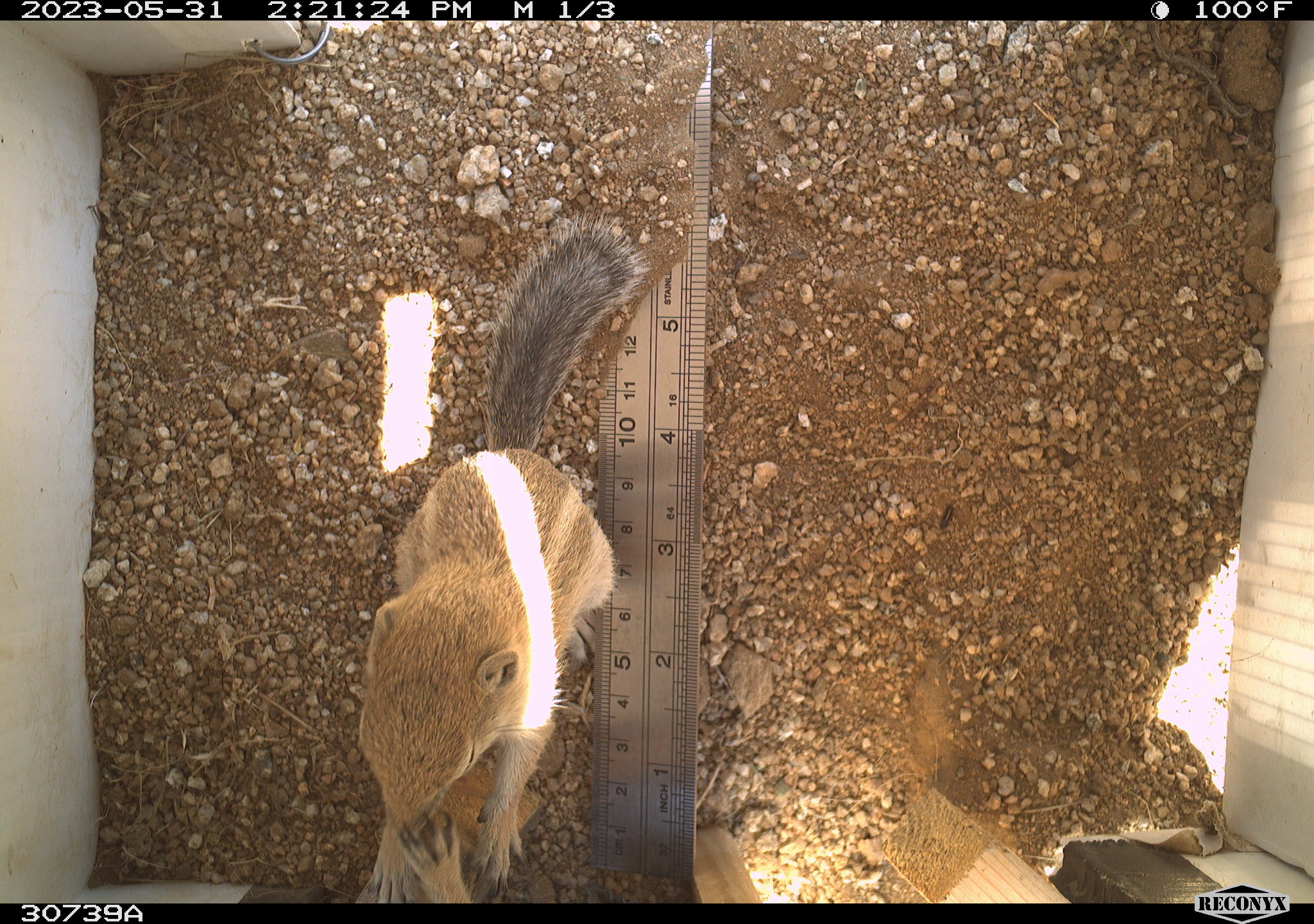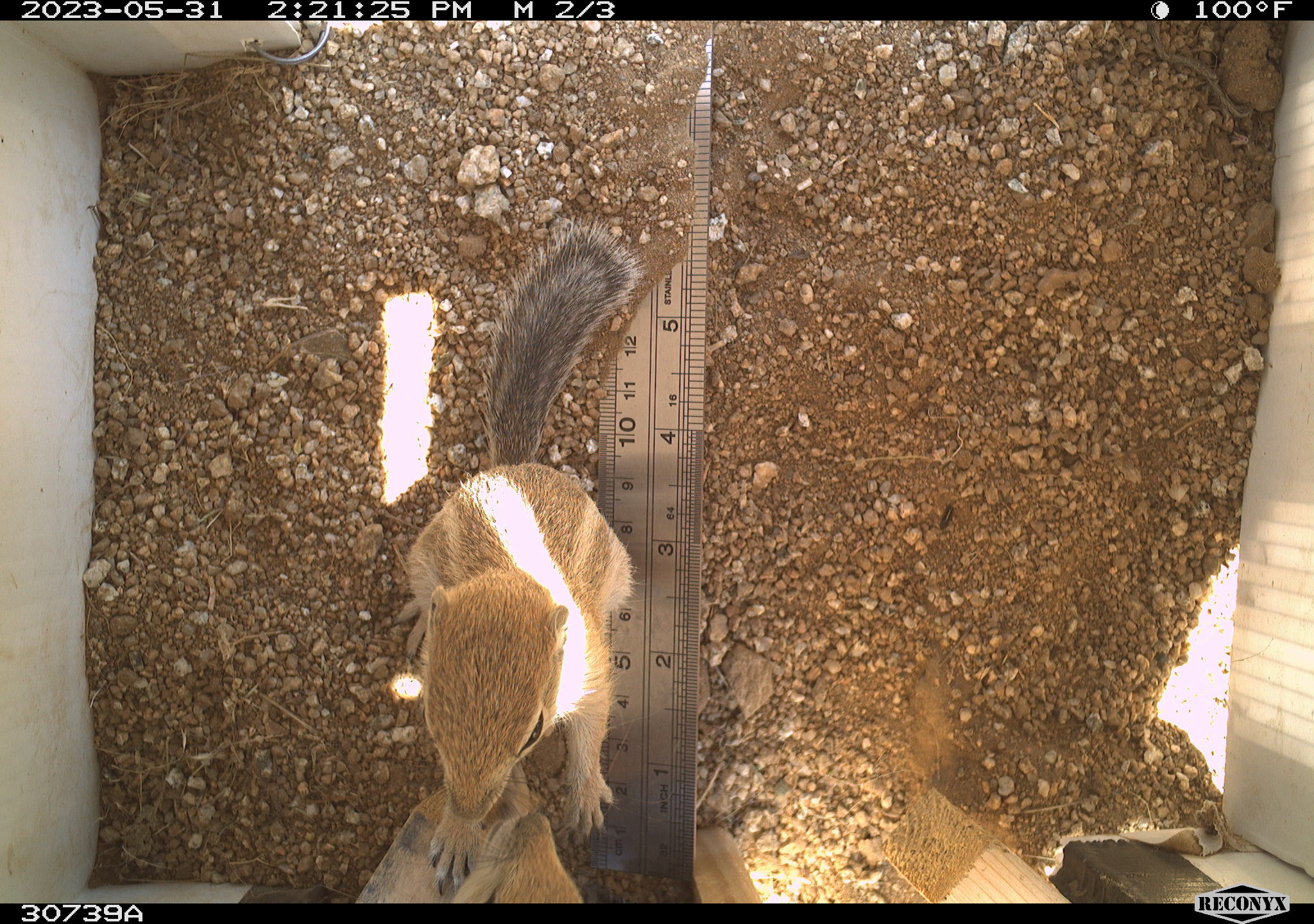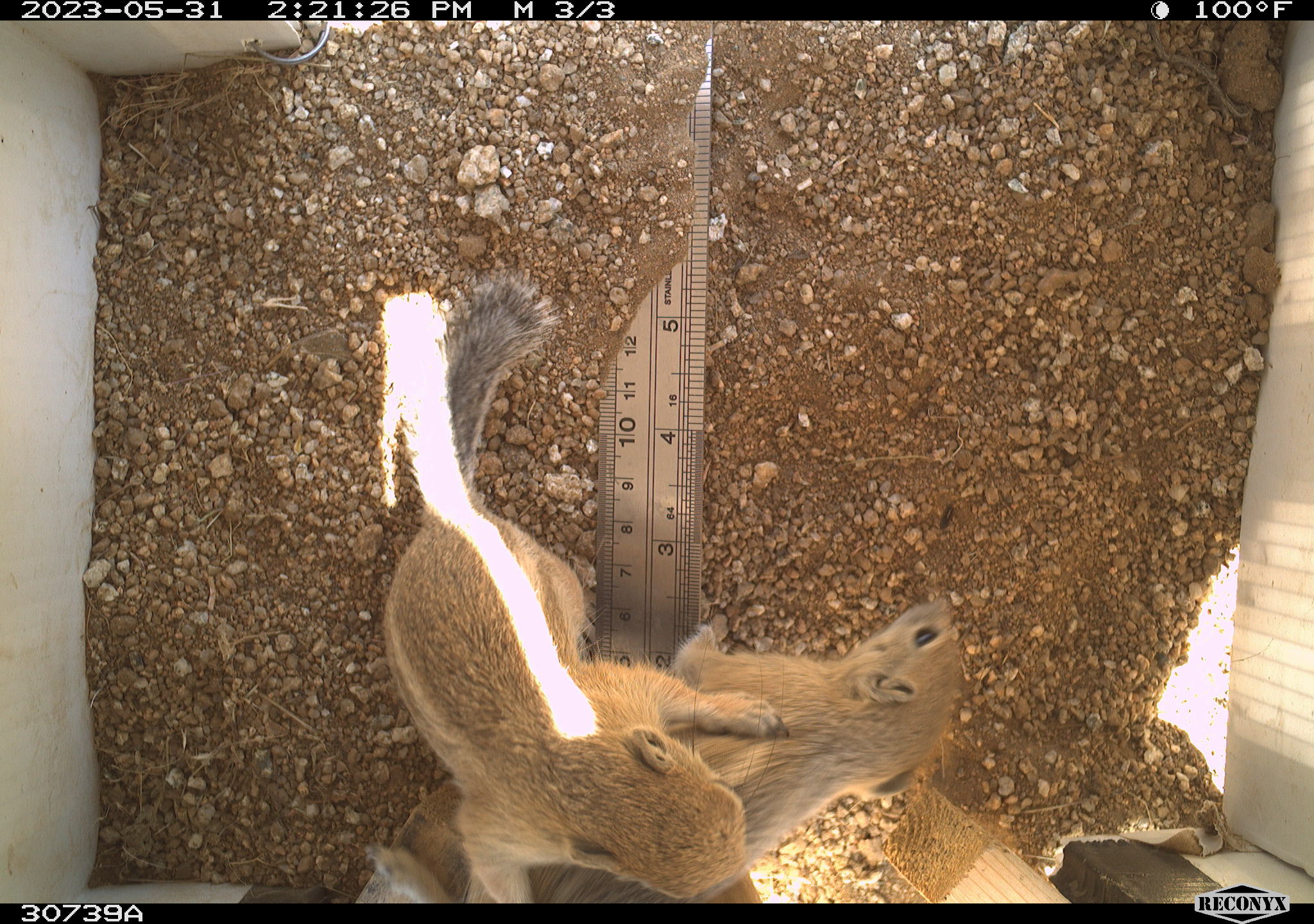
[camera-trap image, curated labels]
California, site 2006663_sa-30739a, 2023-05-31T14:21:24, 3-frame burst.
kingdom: Animalia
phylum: Chordata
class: Mammalia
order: Rodentia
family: Sciuridae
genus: Ammospermophilus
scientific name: Ammospermophilus leucurus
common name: white-tailed antelope squirrel